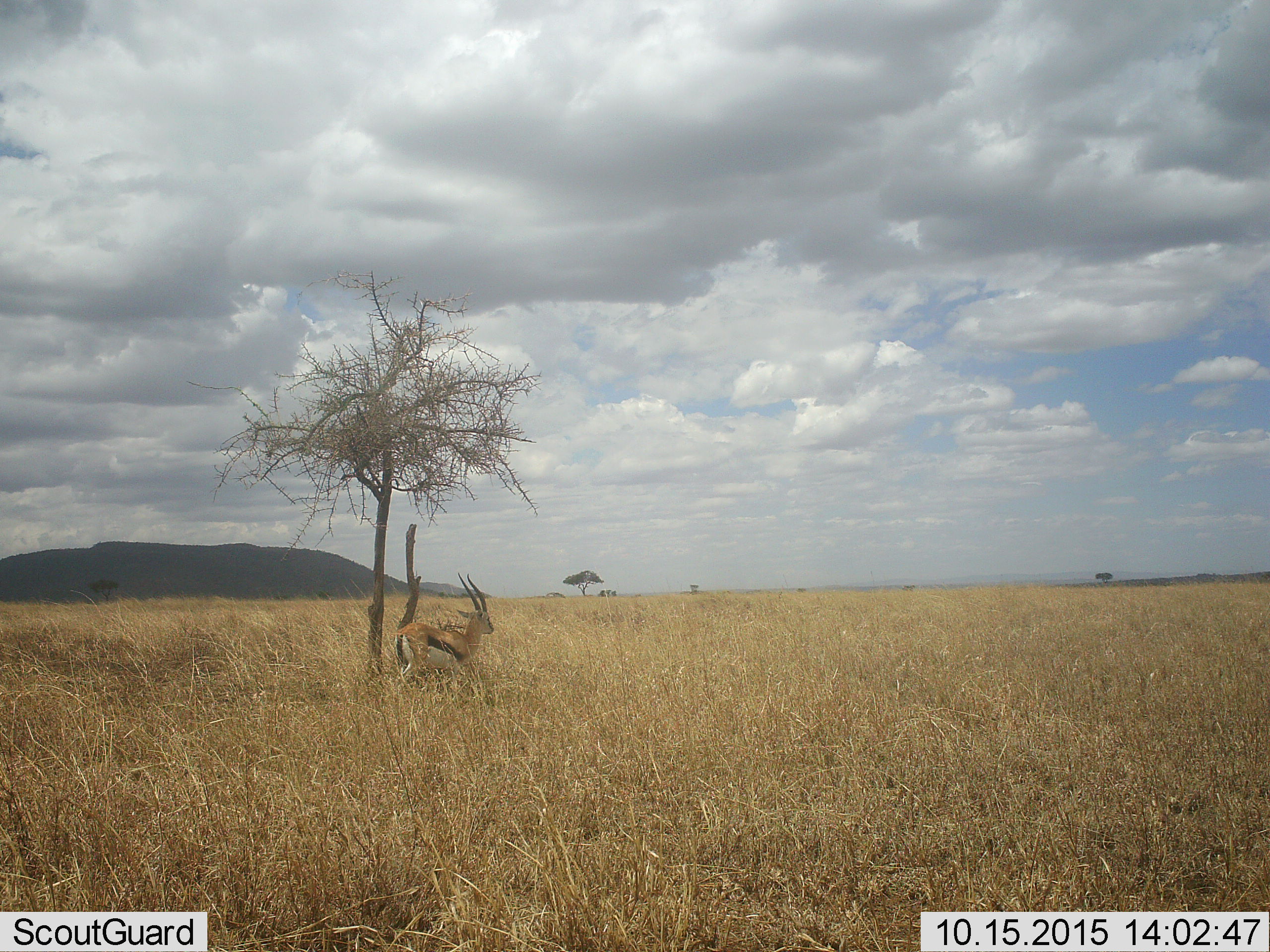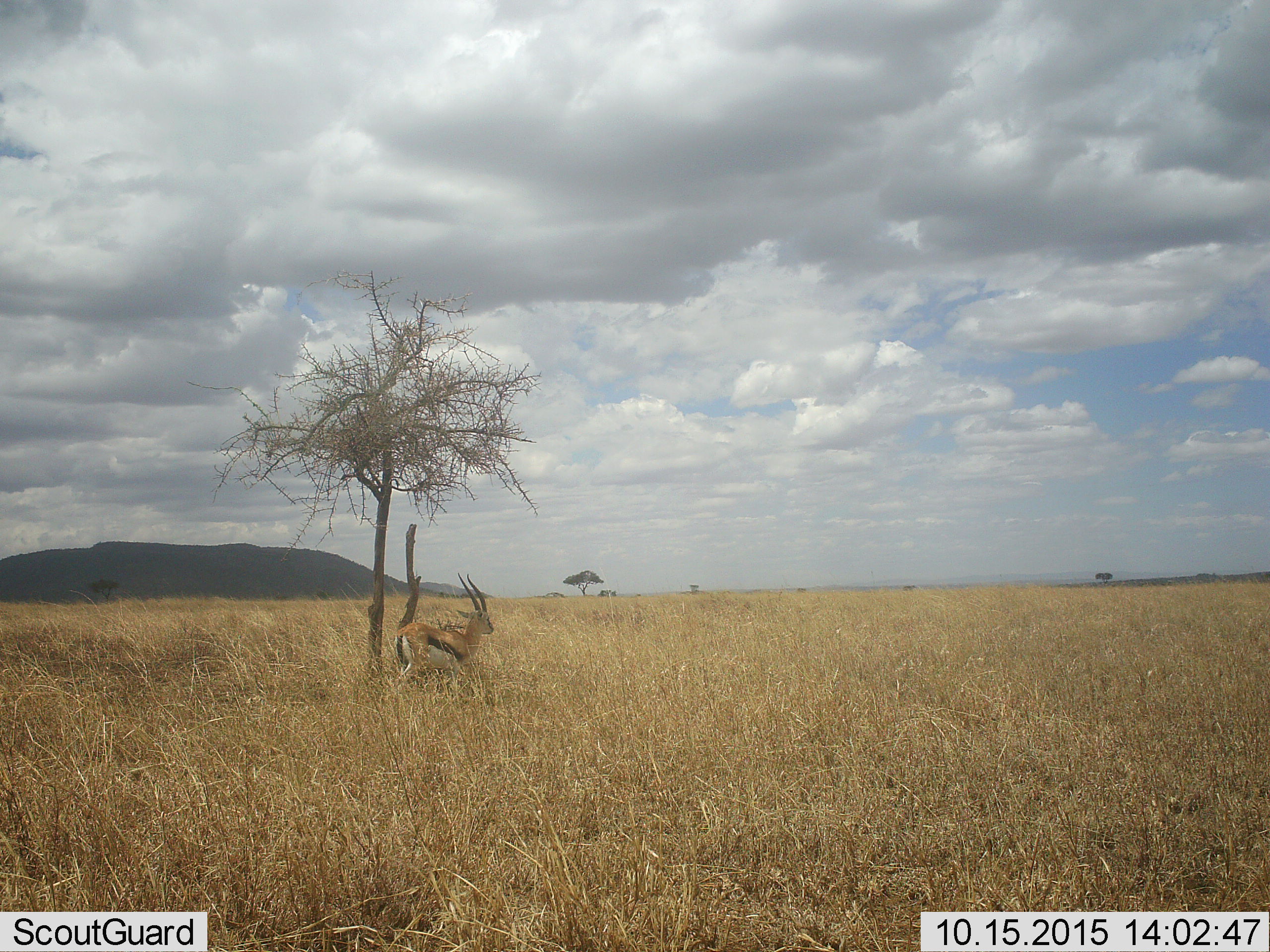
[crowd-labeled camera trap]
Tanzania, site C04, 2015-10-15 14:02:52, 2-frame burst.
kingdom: Animalia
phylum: Chordata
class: Mammalia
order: Artiodactyla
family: Bovidae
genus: Eudorcas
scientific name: Eudorcas thomsonii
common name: thomson's gazelle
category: gazellethomsons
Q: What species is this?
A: Gazellethomsons (thomson's gazelle) (Eudorcas thomsonii).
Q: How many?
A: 1.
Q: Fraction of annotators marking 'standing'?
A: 94%.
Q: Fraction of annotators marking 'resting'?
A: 0%.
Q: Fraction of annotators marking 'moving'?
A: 6%.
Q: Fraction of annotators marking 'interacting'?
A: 0%.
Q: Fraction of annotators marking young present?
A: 0%.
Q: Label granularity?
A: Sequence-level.